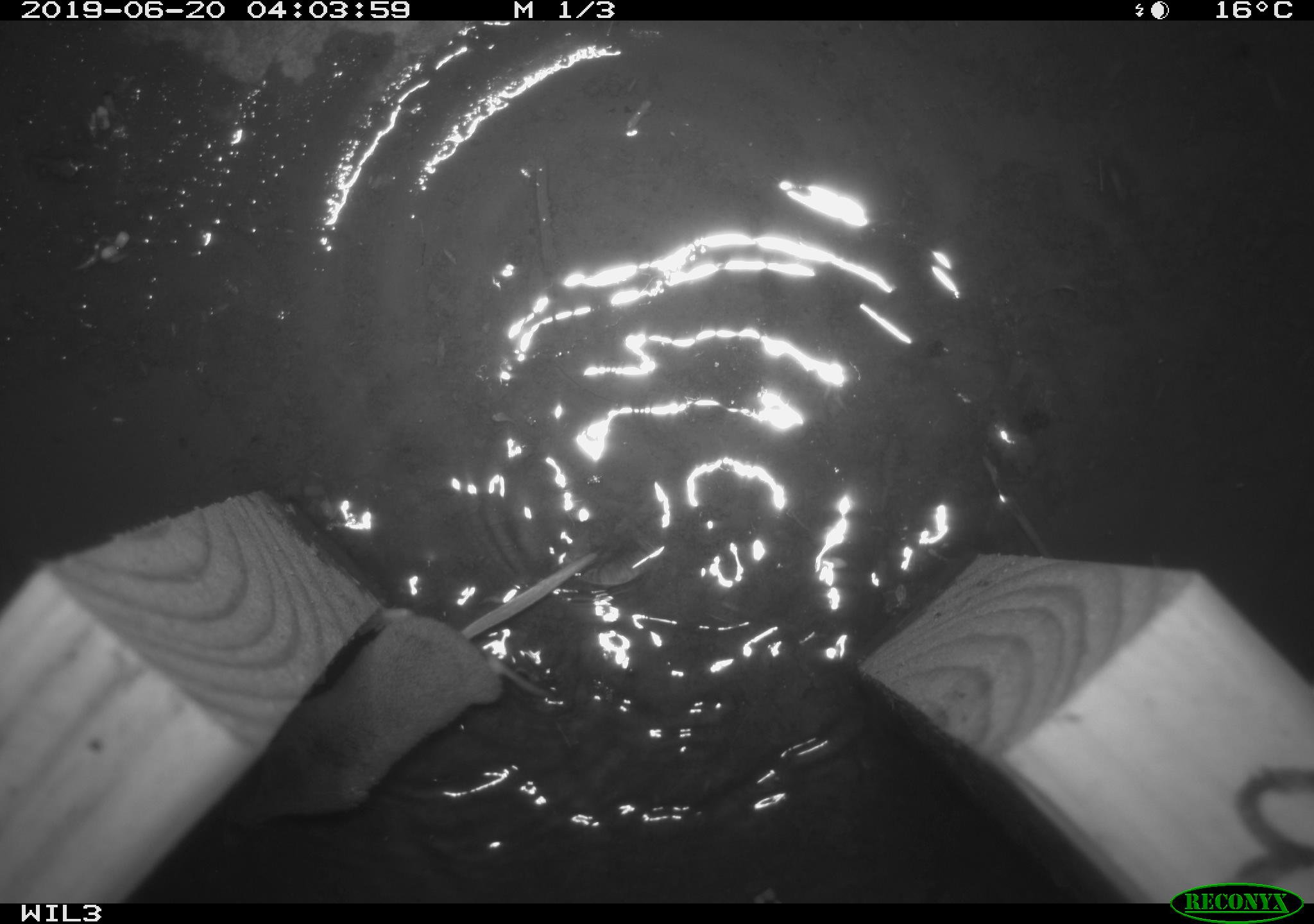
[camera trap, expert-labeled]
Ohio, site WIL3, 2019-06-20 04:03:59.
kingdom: Animalia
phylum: Chordata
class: Mammalia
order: Eulipotyphla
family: Soricidae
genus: Sorex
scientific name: Sorex cinereus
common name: masked shrew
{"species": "masked shrew (Sorex cinereus)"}